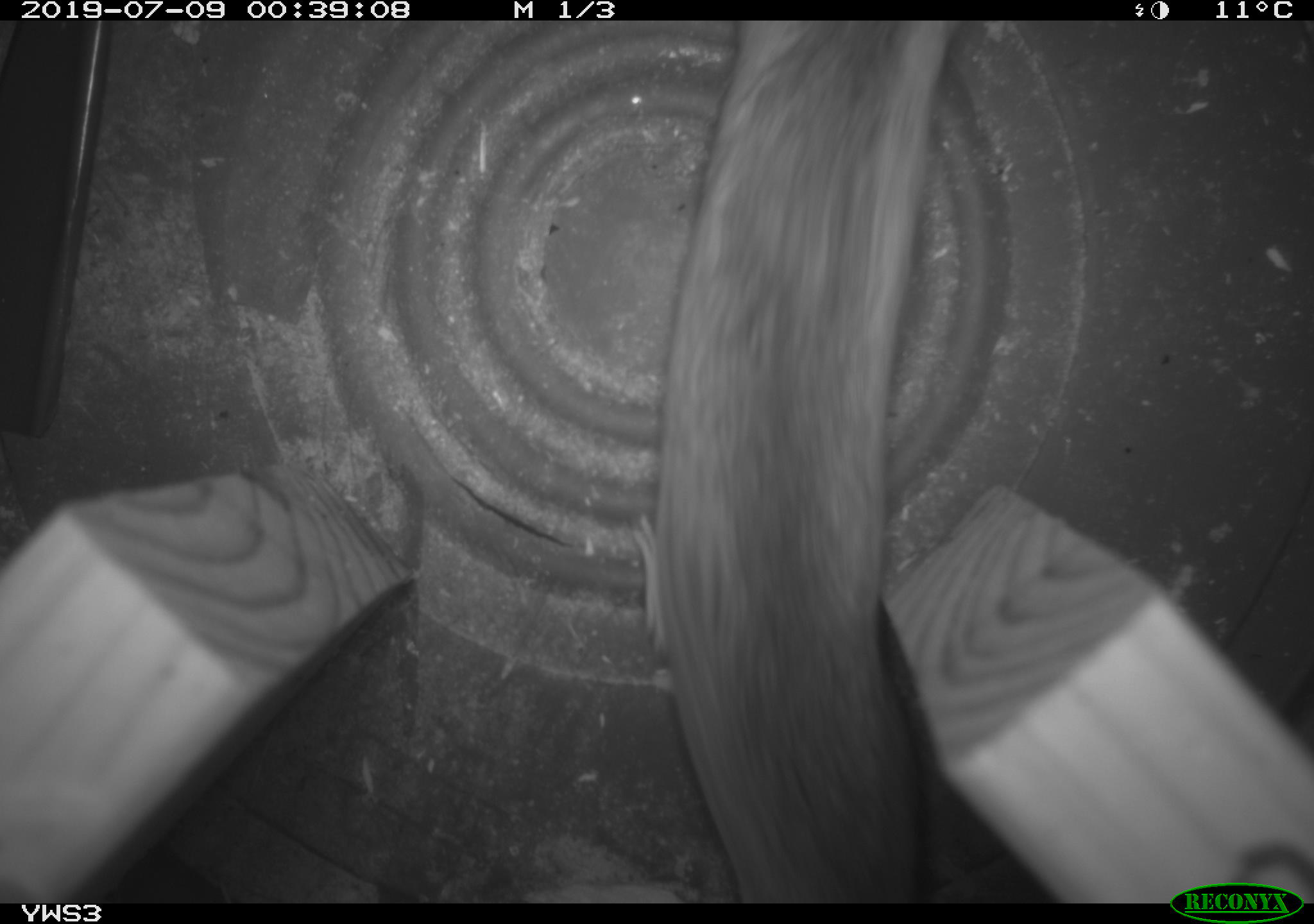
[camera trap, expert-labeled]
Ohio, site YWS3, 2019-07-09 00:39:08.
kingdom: Animalia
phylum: Chordata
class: Mammalia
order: Rodentia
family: Cricetidae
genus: Peromyscus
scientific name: Peromyscus leucopus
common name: white-footed mouse